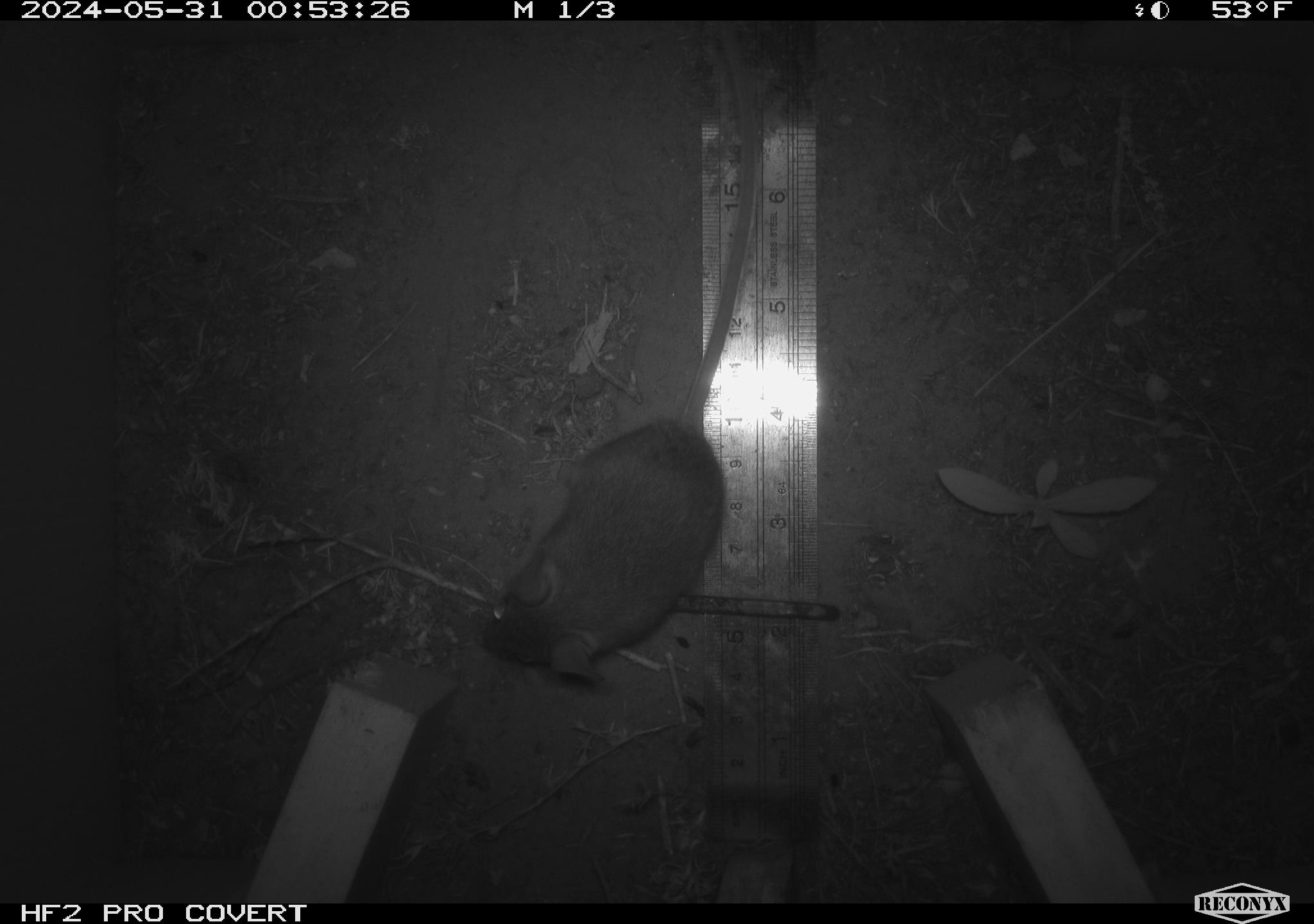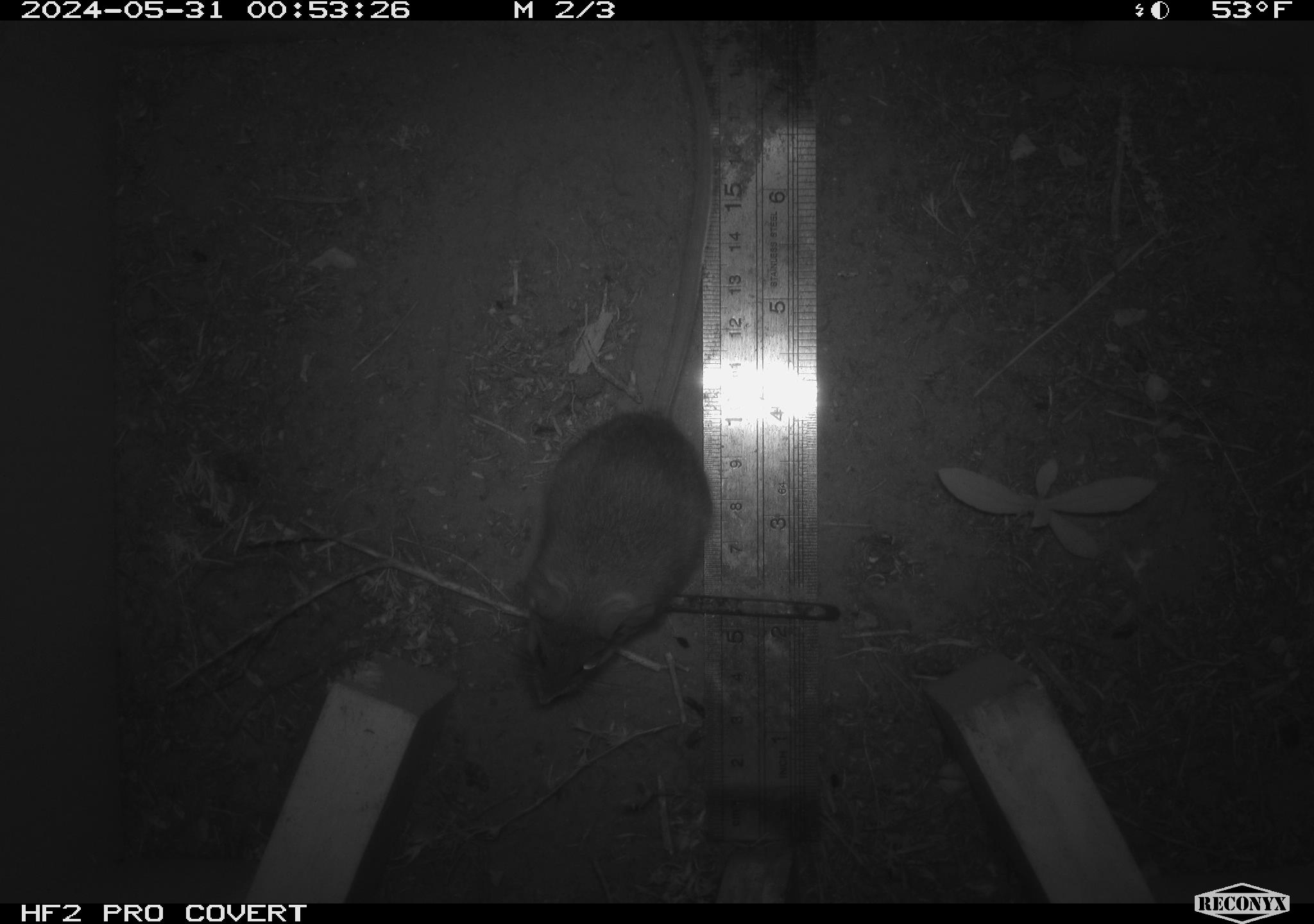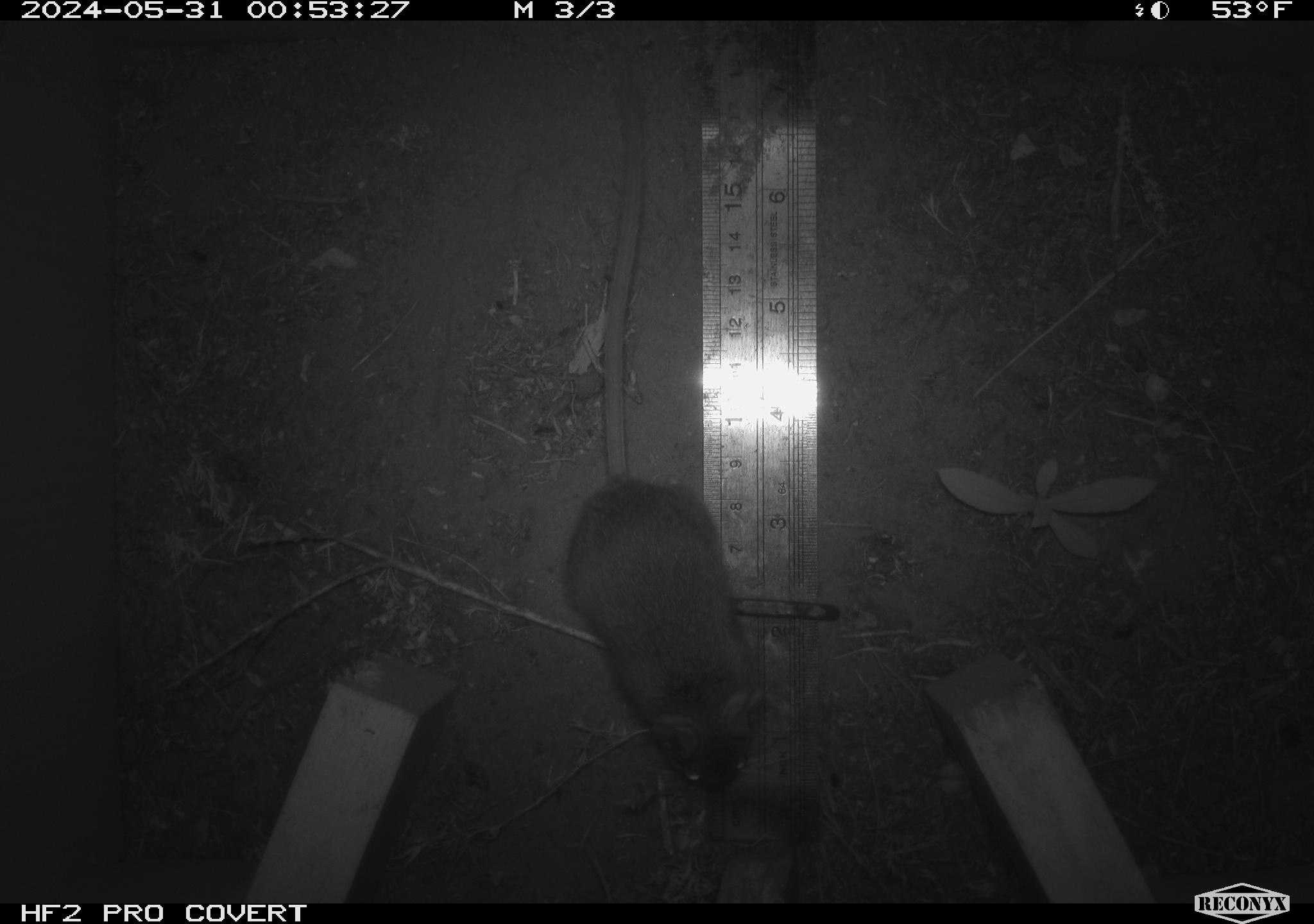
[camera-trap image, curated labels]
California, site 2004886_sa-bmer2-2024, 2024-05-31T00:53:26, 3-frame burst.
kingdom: Animalia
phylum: Chordata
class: Mammalia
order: Rodentia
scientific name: Rodentia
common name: mouse species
Mouse species (Rodentia).